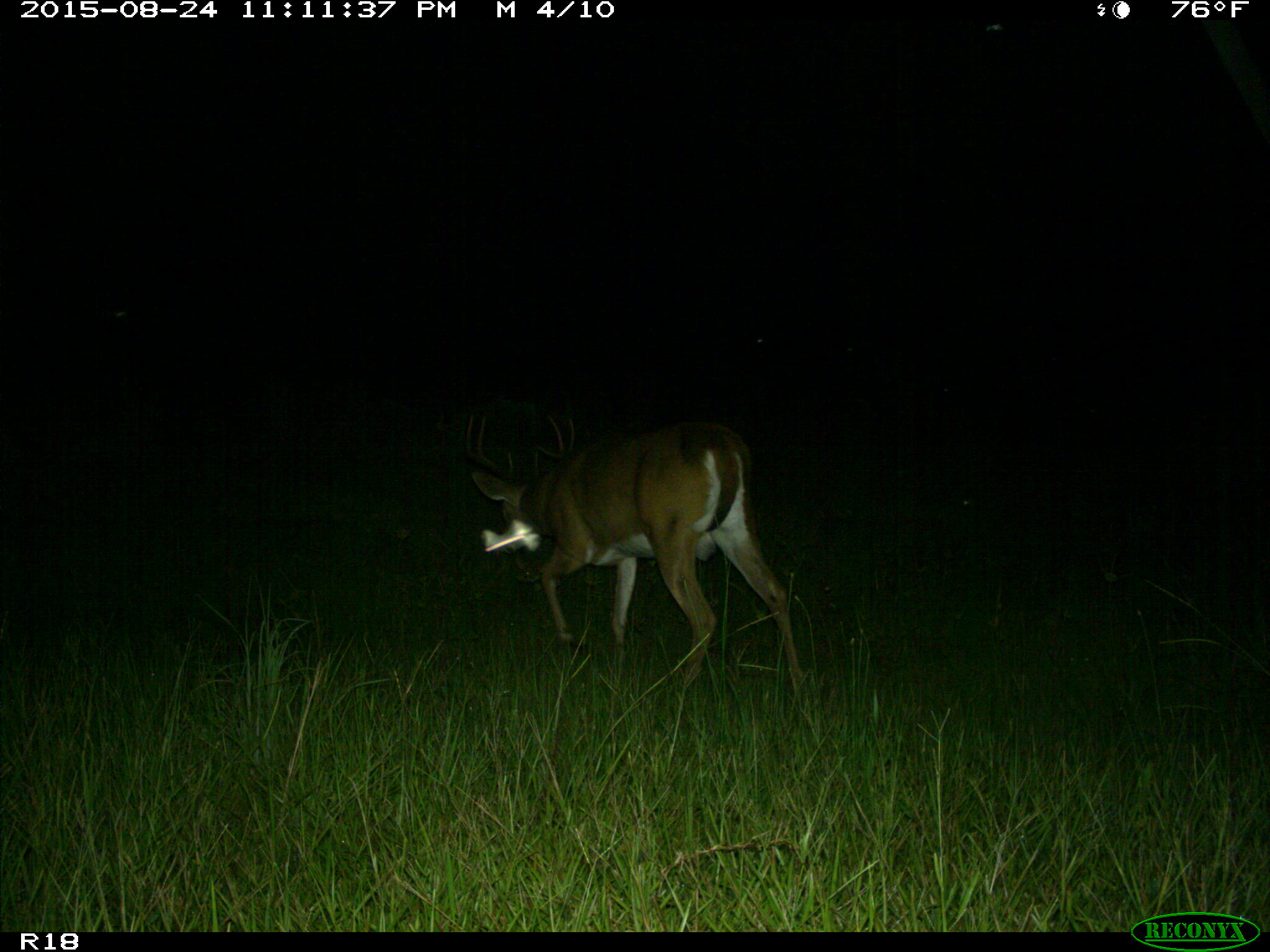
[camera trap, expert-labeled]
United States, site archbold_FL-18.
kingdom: Animalia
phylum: Chordata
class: Mammalia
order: Artiodactyla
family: Cervidae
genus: Odocoileus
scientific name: Odocoileus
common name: deer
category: unidentified deer